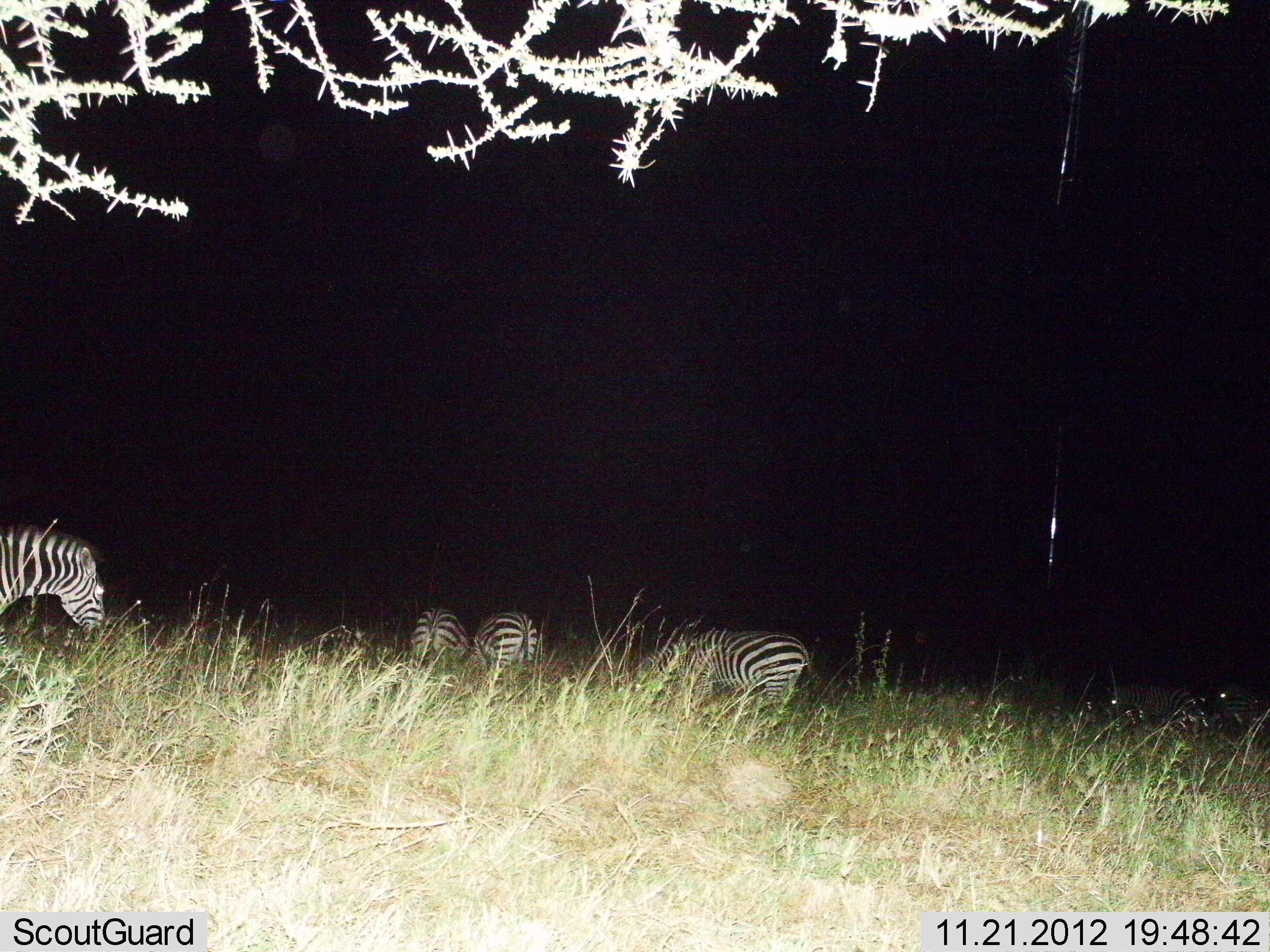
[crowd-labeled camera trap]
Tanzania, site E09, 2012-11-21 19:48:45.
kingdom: Animalia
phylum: Chordata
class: Mammalia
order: Perissodactyla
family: Equidae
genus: Equus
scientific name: Equus quagga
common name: plains zebra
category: zebra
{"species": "zebra (plains zebra) (Equus quagga)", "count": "6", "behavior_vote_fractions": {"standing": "50%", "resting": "0%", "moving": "40%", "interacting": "0%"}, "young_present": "0%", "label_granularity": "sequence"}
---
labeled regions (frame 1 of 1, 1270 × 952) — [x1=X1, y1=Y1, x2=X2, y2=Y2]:
animal: [x1=620, y1=628, x2=816, y2=742]; [x1=0, y1=525, x2=106, y2=670]; [x1=470, y1=610, x2=541, y2=703]; [x1=409, y1=607, x2=473, y2=691]; [x1=1110, y1=683, x2=1198, y2=734]; [x1=1214, y1=683, x2=1270, y2=738]